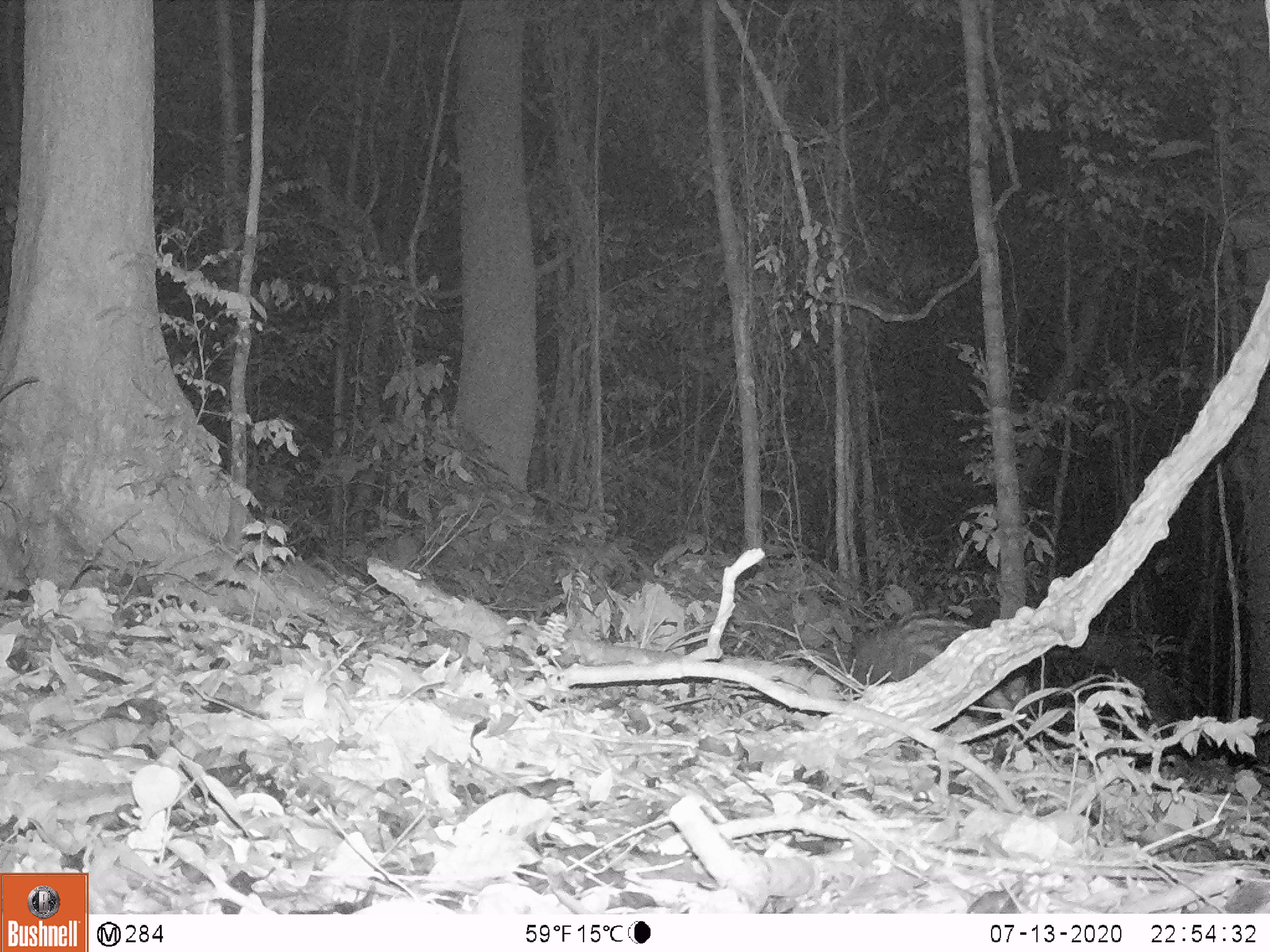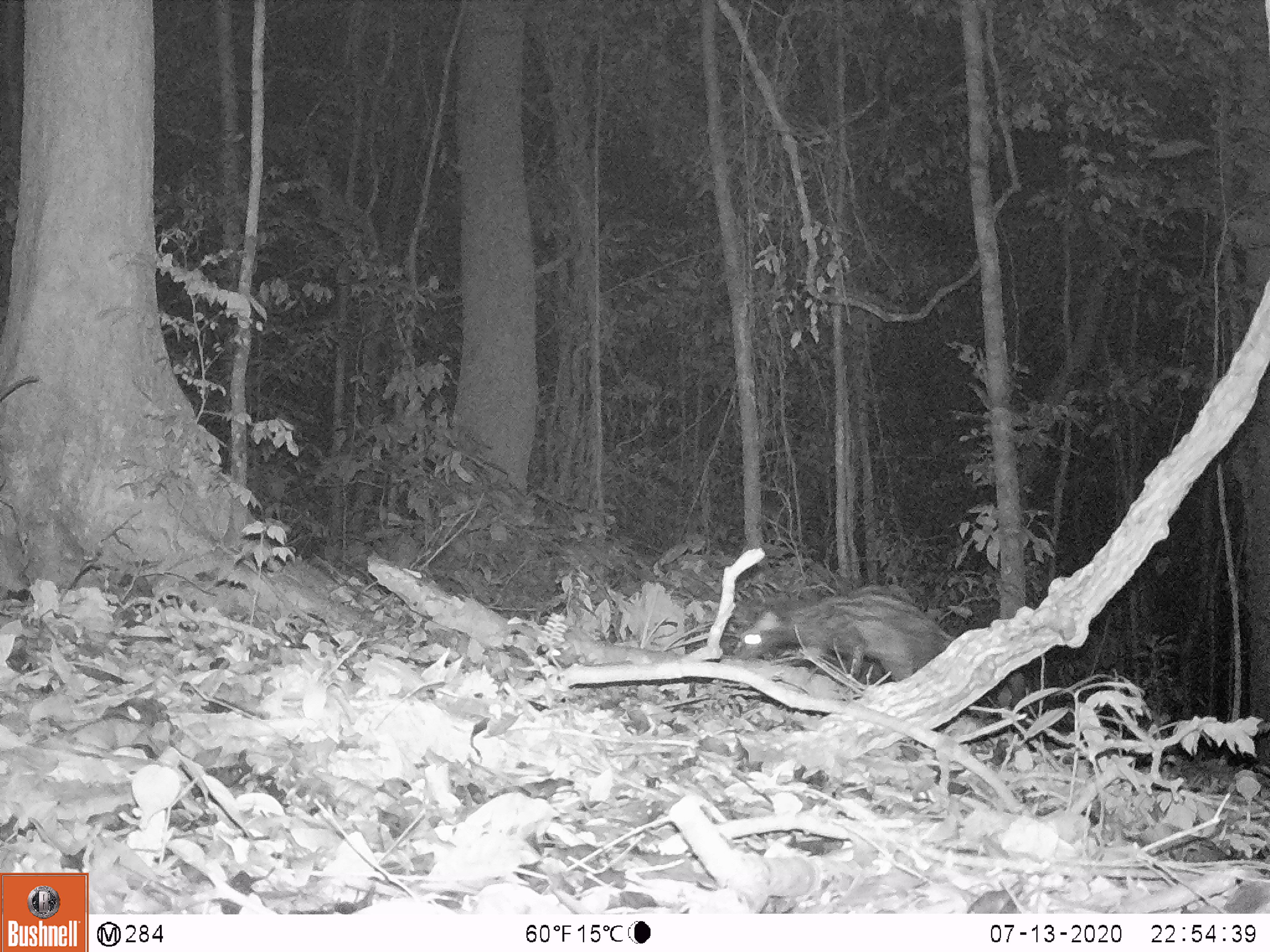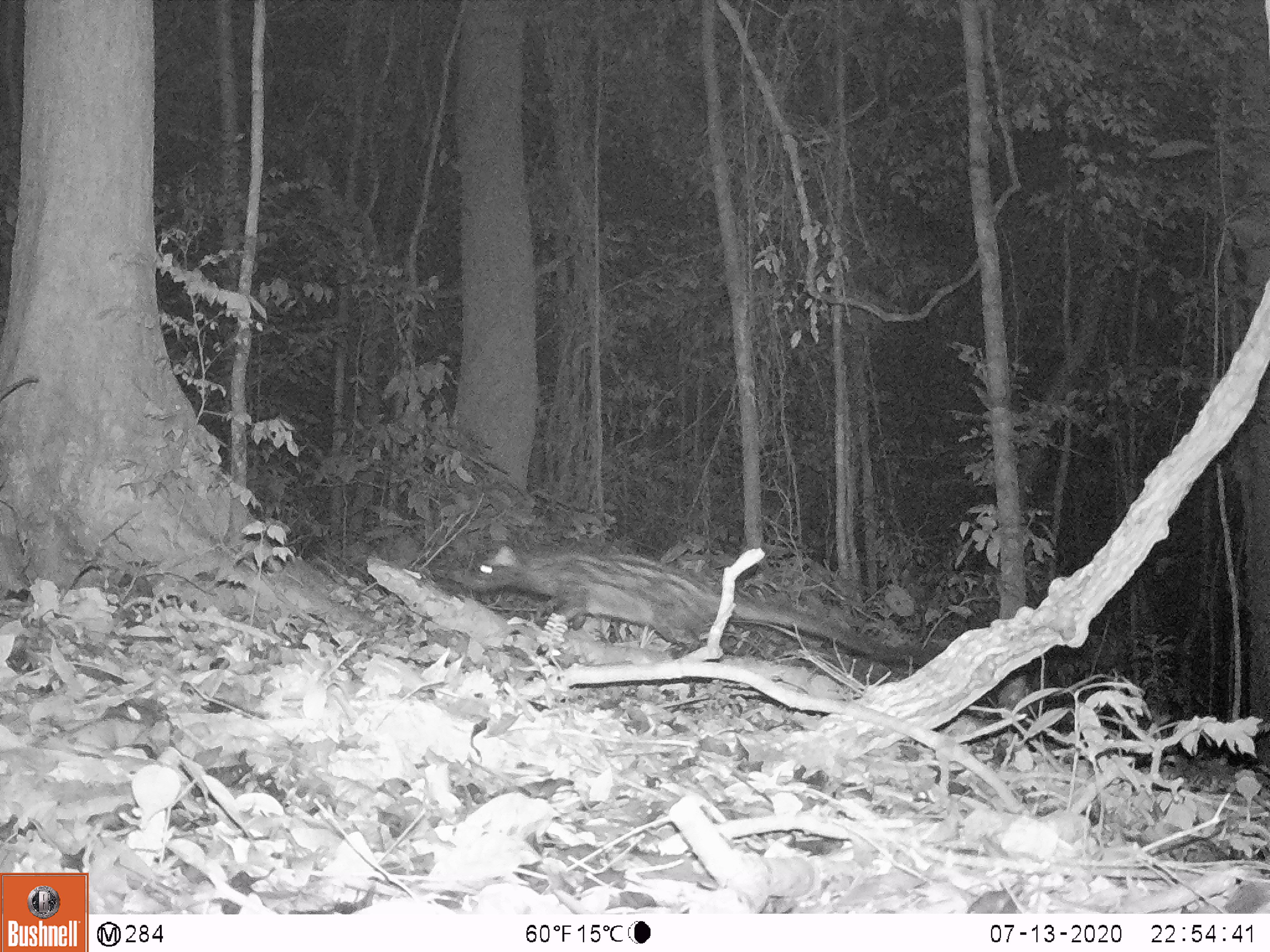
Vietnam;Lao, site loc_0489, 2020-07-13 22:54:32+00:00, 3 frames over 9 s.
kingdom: Animalia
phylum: Chordata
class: Mammalia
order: Carnivora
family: Viverridae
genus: Paradoxurus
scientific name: Paradoxurus hermaphroditus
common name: common palm civet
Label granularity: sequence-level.